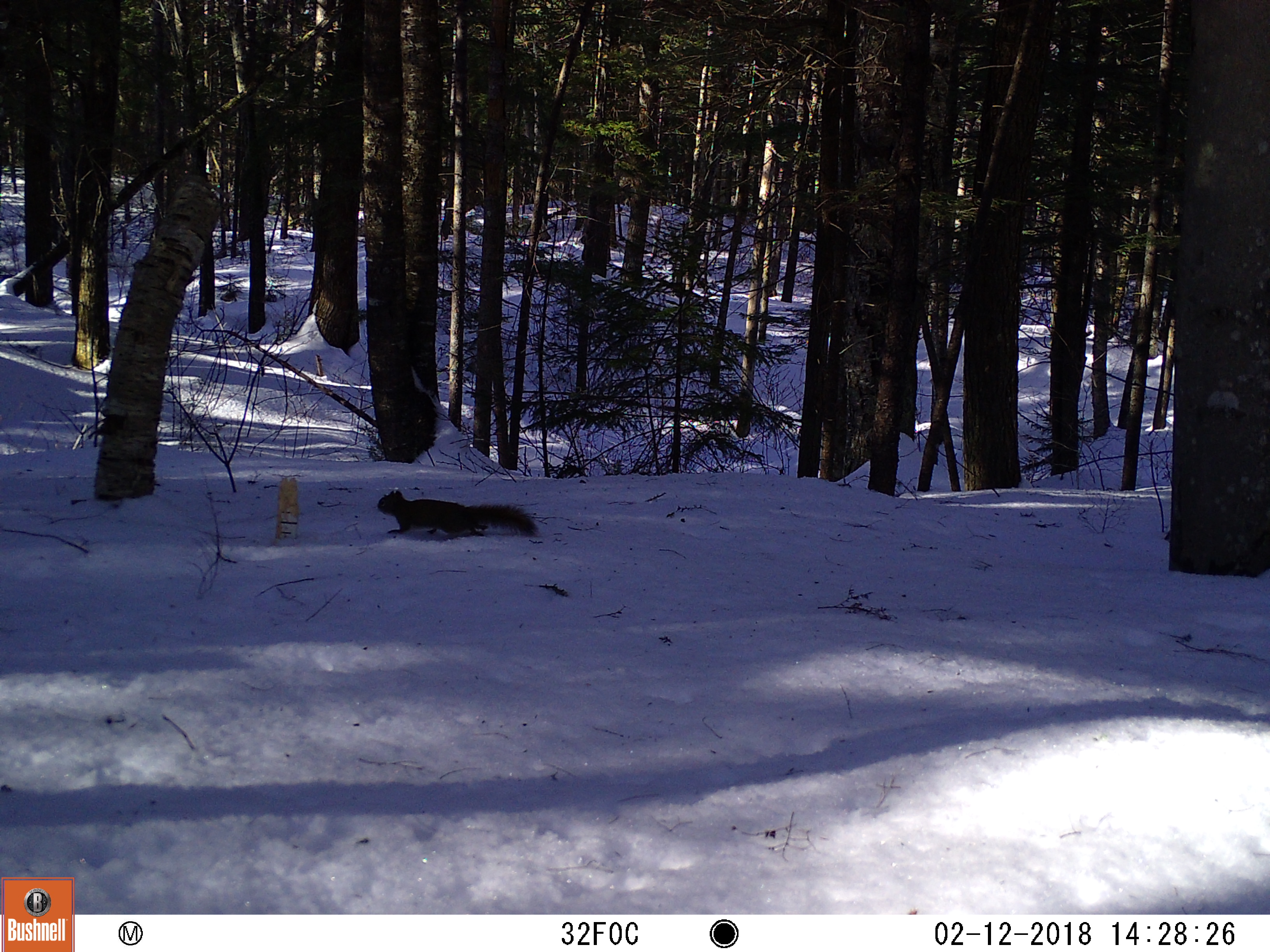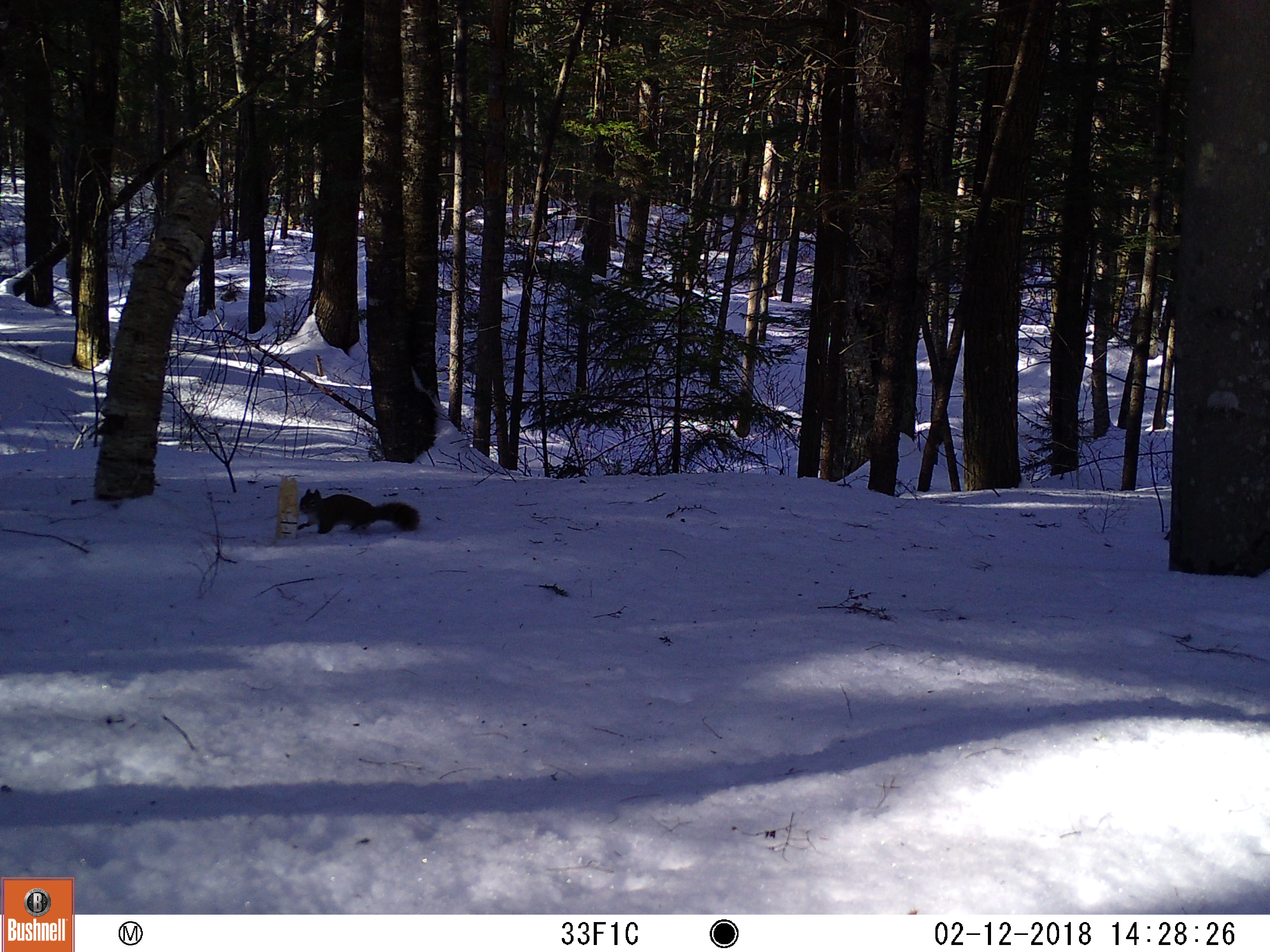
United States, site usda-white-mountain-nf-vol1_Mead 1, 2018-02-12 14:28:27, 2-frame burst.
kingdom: Animalia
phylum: Chordata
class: Mammalia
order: Rodentia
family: Sciuridae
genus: Tamiasciurus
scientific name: Tamiasciurus hudsonicus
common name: red squirrel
Red squirrel (Tamiasciurus hudsonicus).